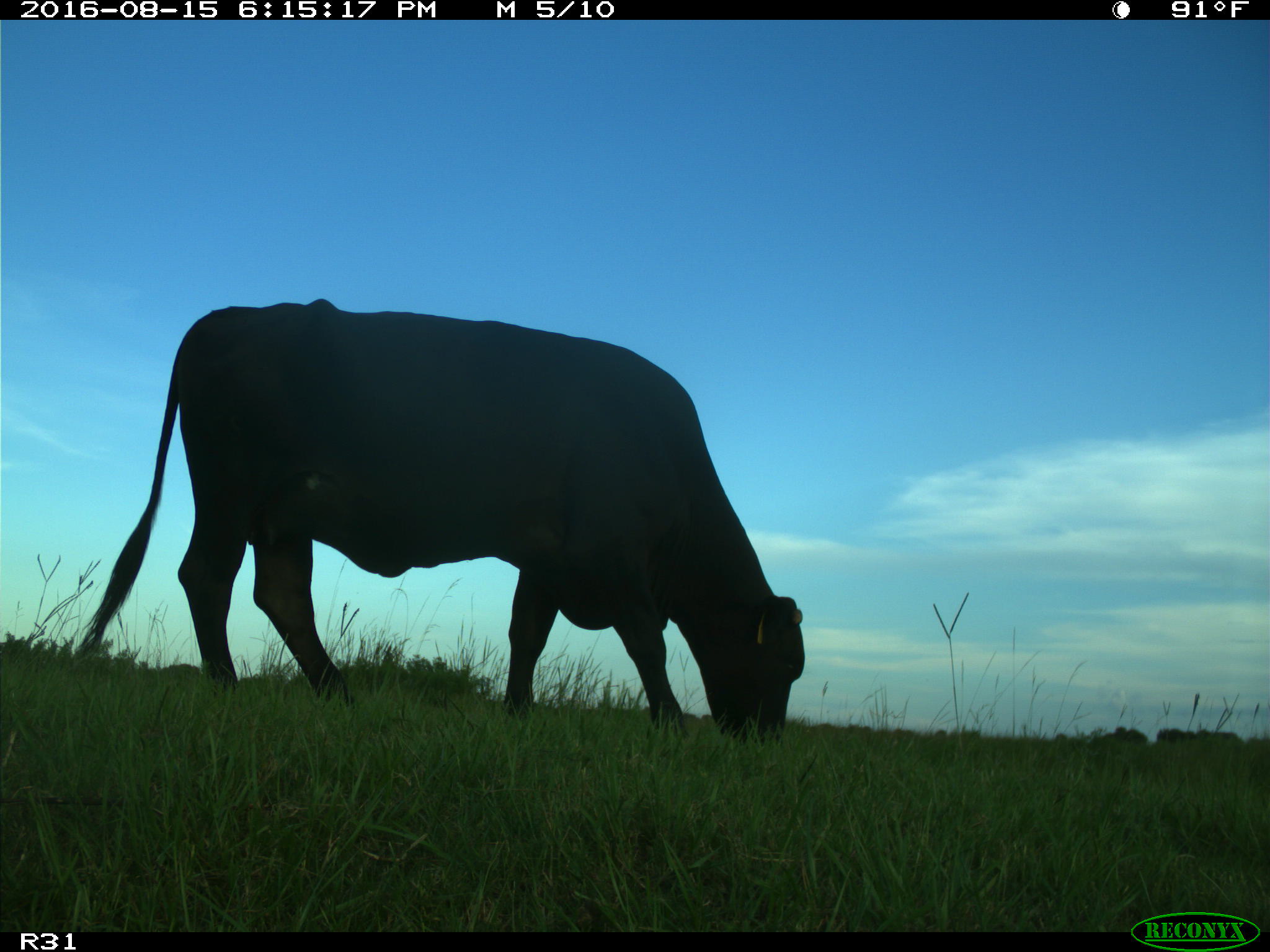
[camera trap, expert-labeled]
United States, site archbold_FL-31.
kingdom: Animalia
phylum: Chordata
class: Mammalia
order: Artiodactyla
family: Bovidae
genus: Bos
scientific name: Bos taurus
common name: domestic cow